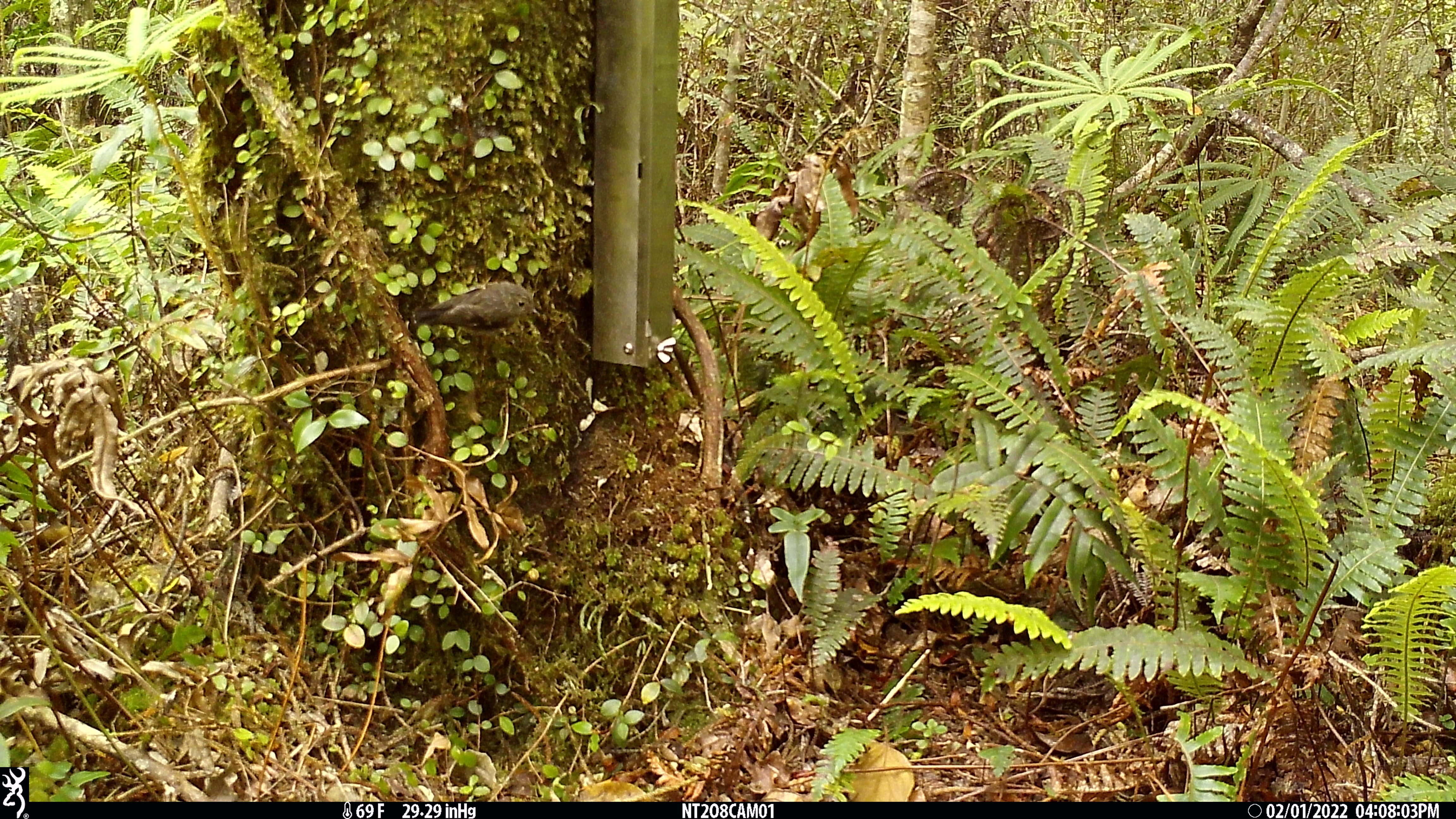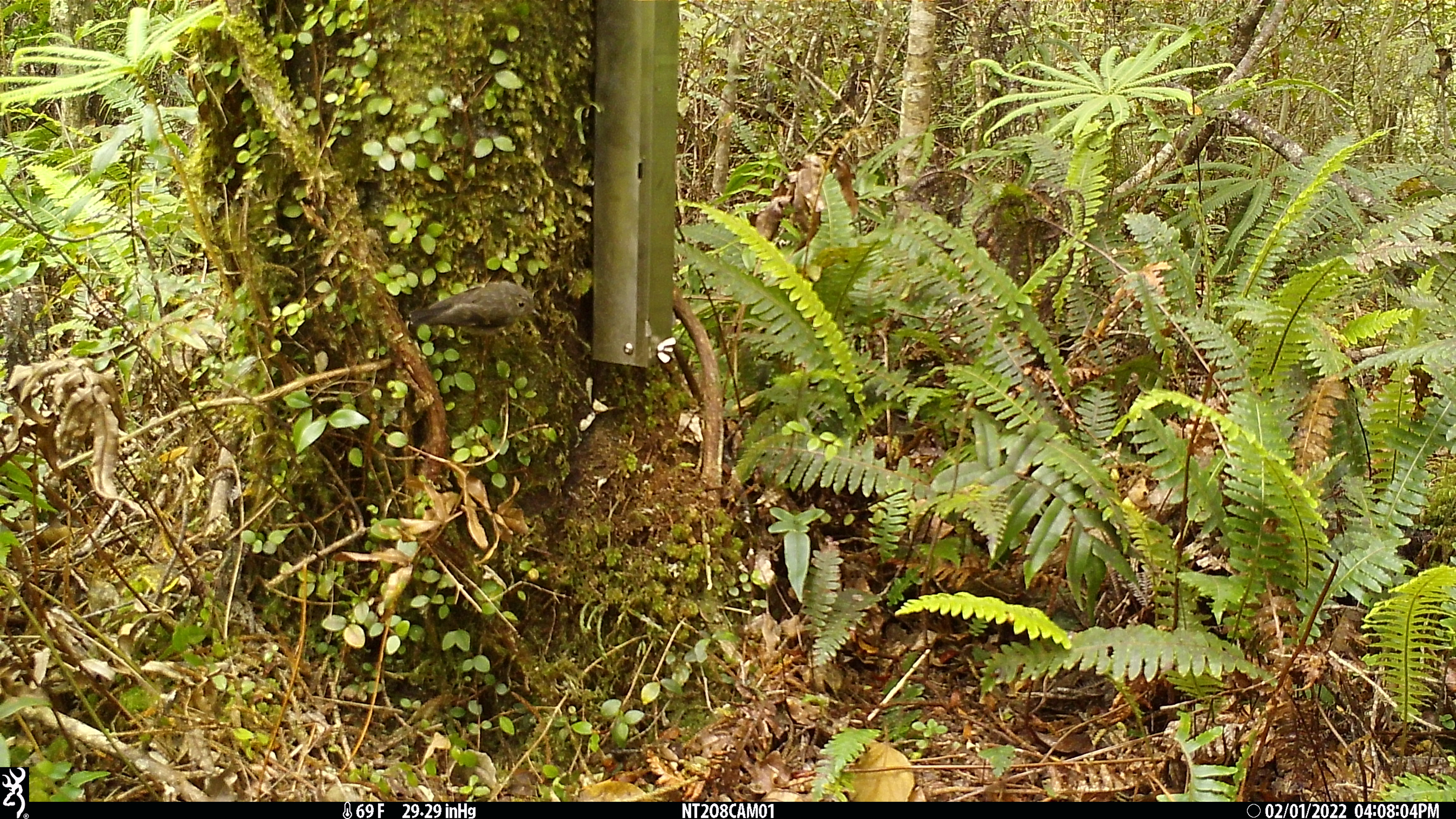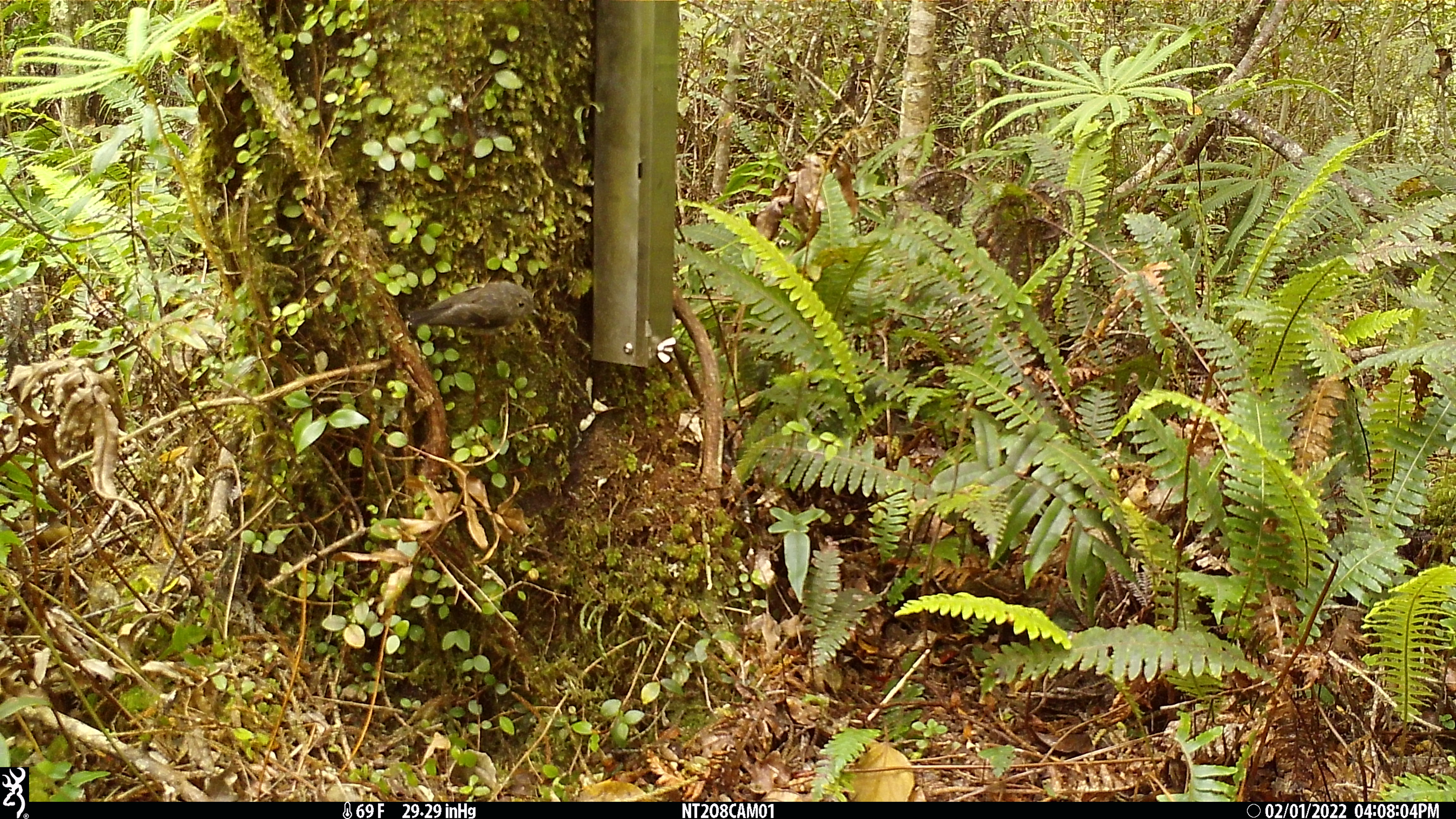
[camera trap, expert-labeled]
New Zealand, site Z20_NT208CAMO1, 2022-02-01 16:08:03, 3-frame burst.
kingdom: Animalia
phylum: Chordata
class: Aves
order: Passeriformes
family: Petroicidae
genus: Petroica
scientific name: Petroica macrocephala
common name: tomtit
Tomtit (Petroica macrocephala).